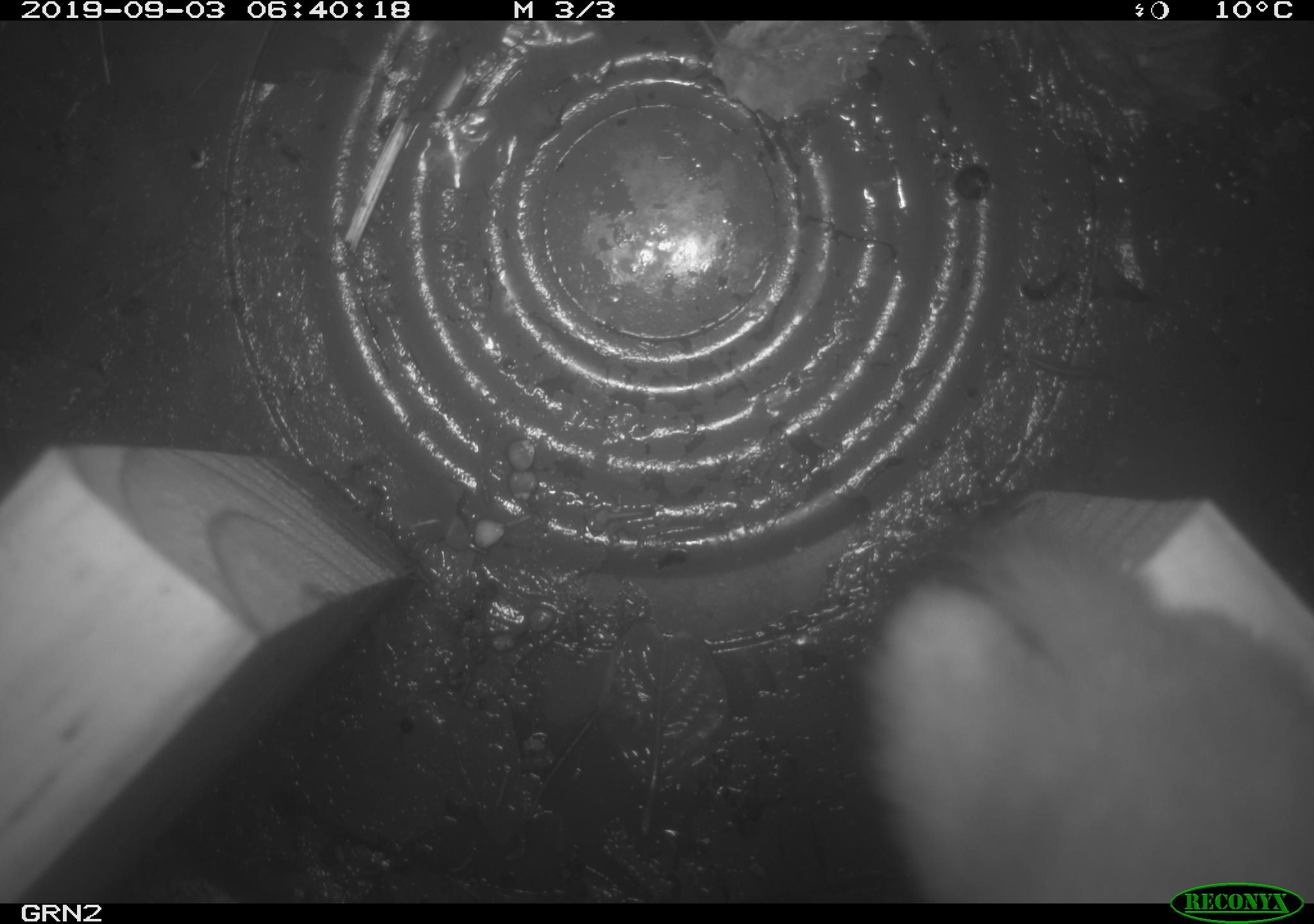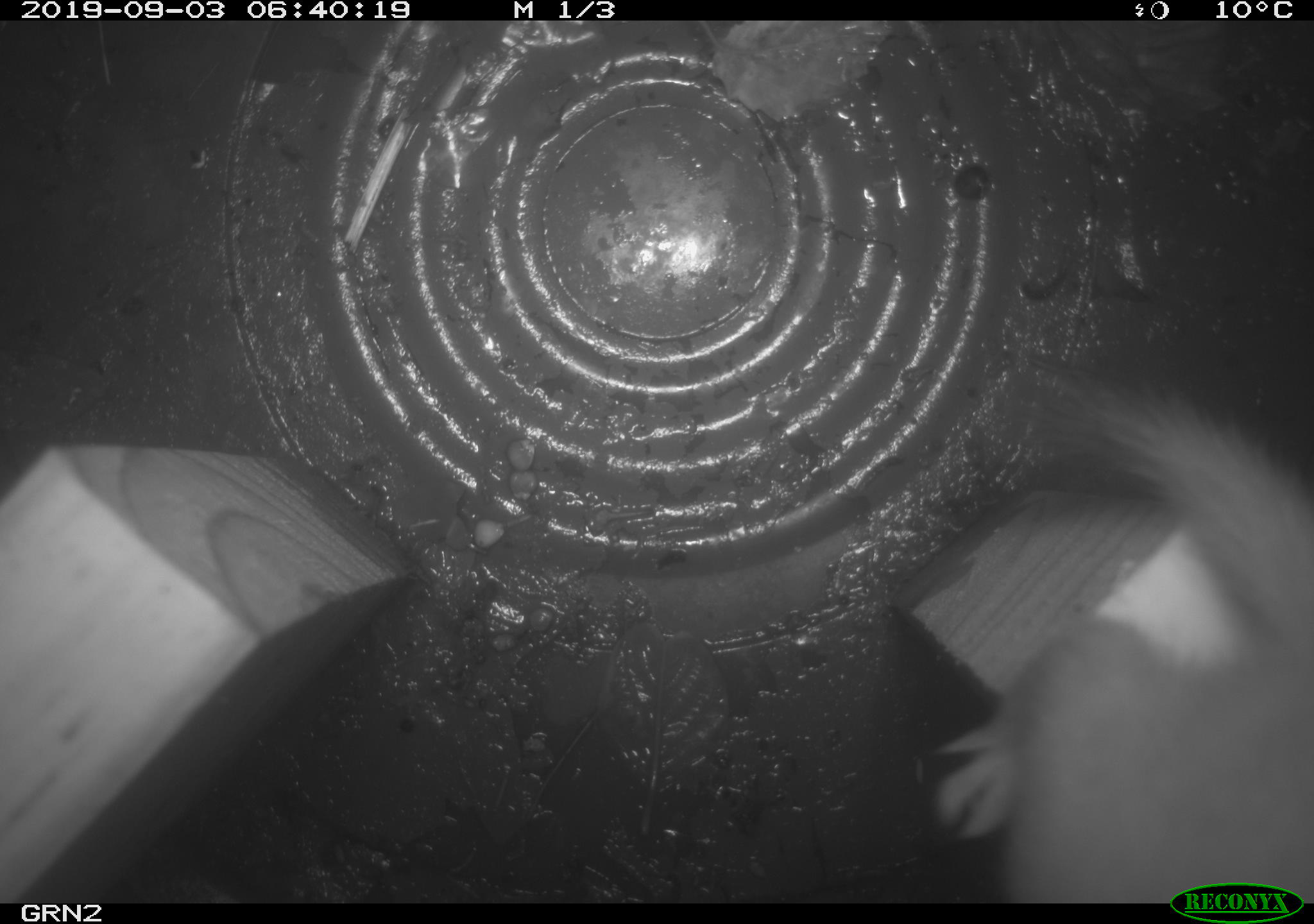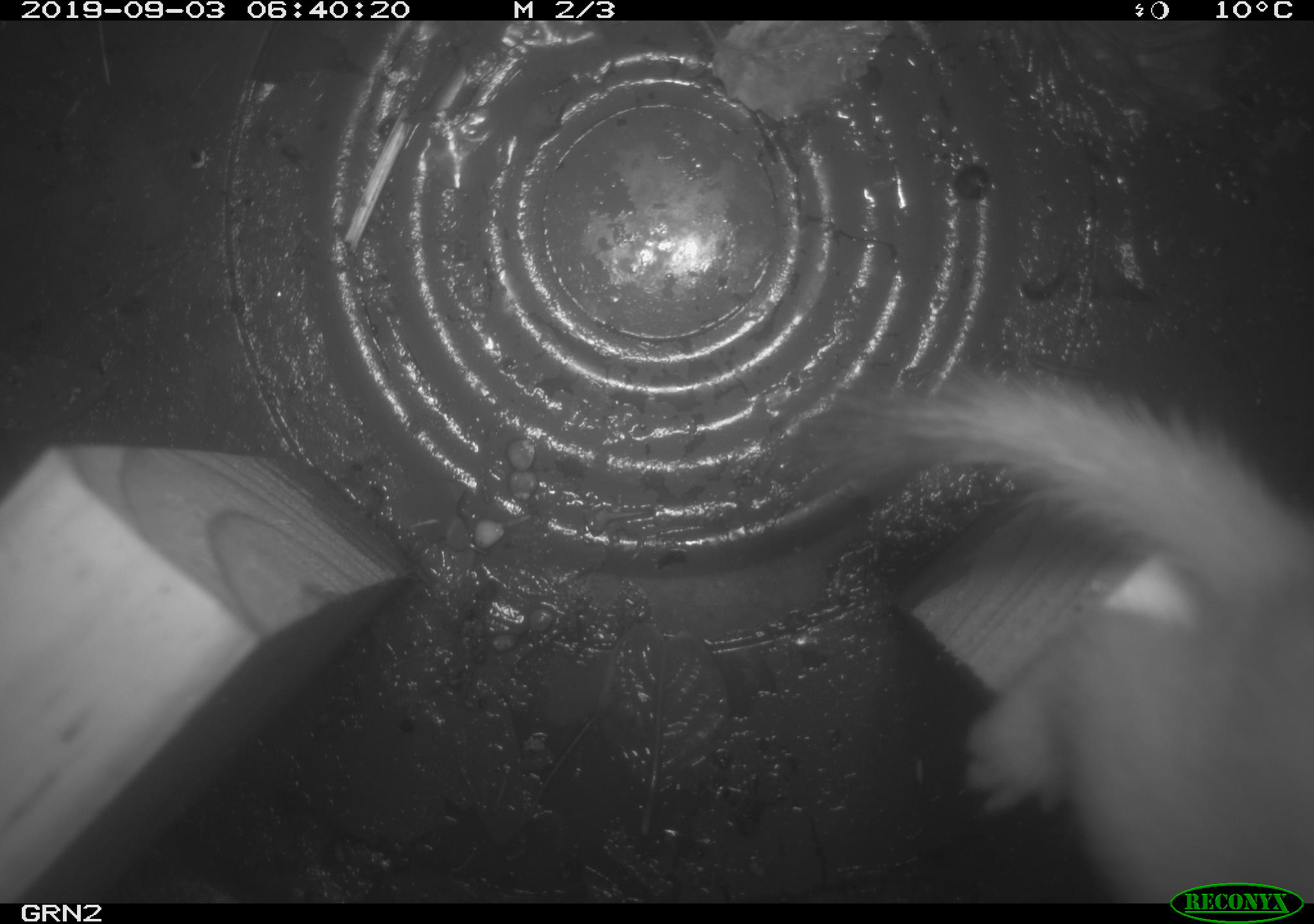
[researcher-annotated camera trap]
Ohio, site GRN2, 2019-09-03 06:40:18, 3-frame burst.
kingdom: Animalia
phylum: Chordata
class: Mammalia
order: Carnivora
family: Mustelidae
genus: Neogale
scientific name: Neogale frenata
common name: long-tailed weasel